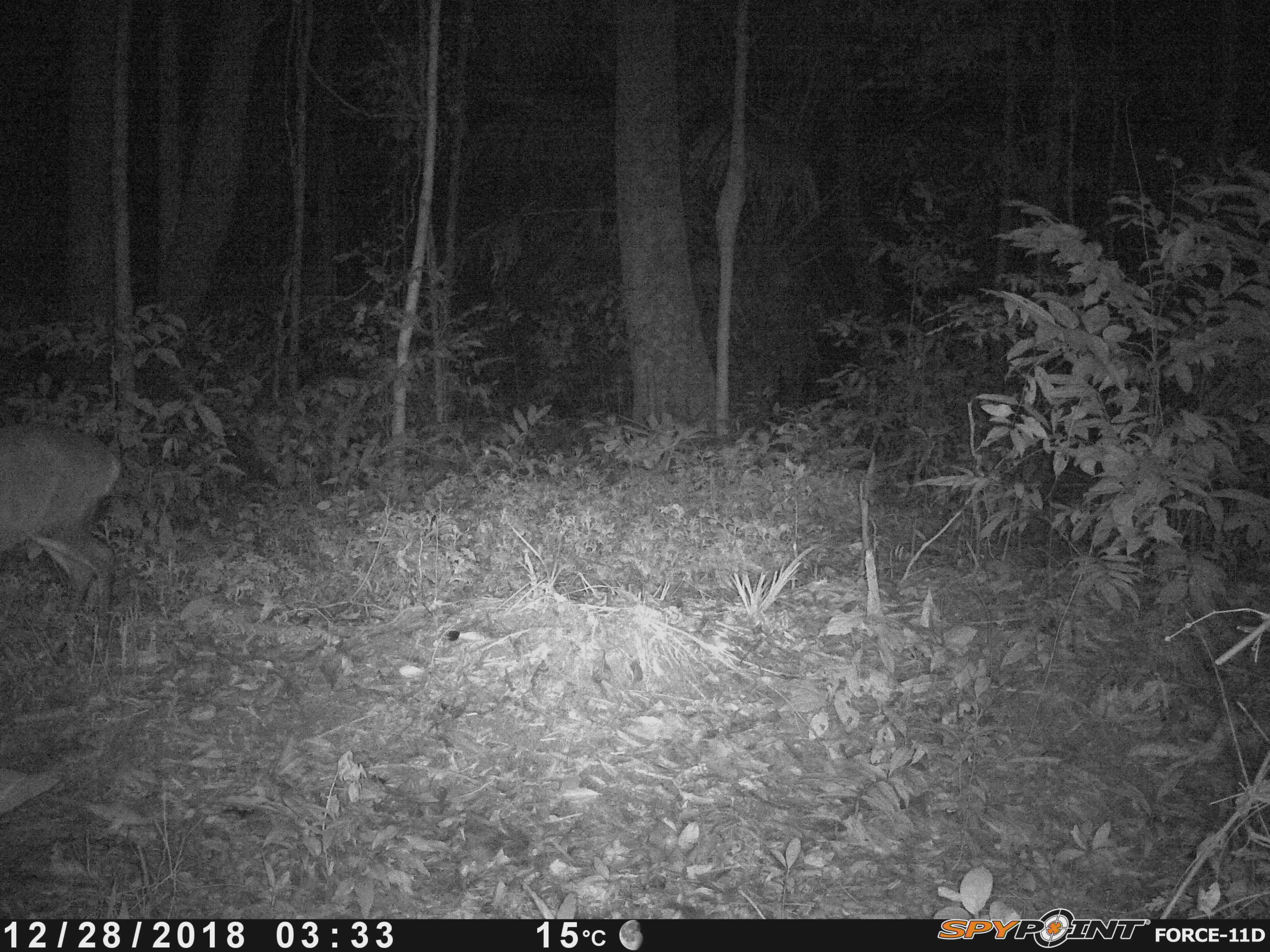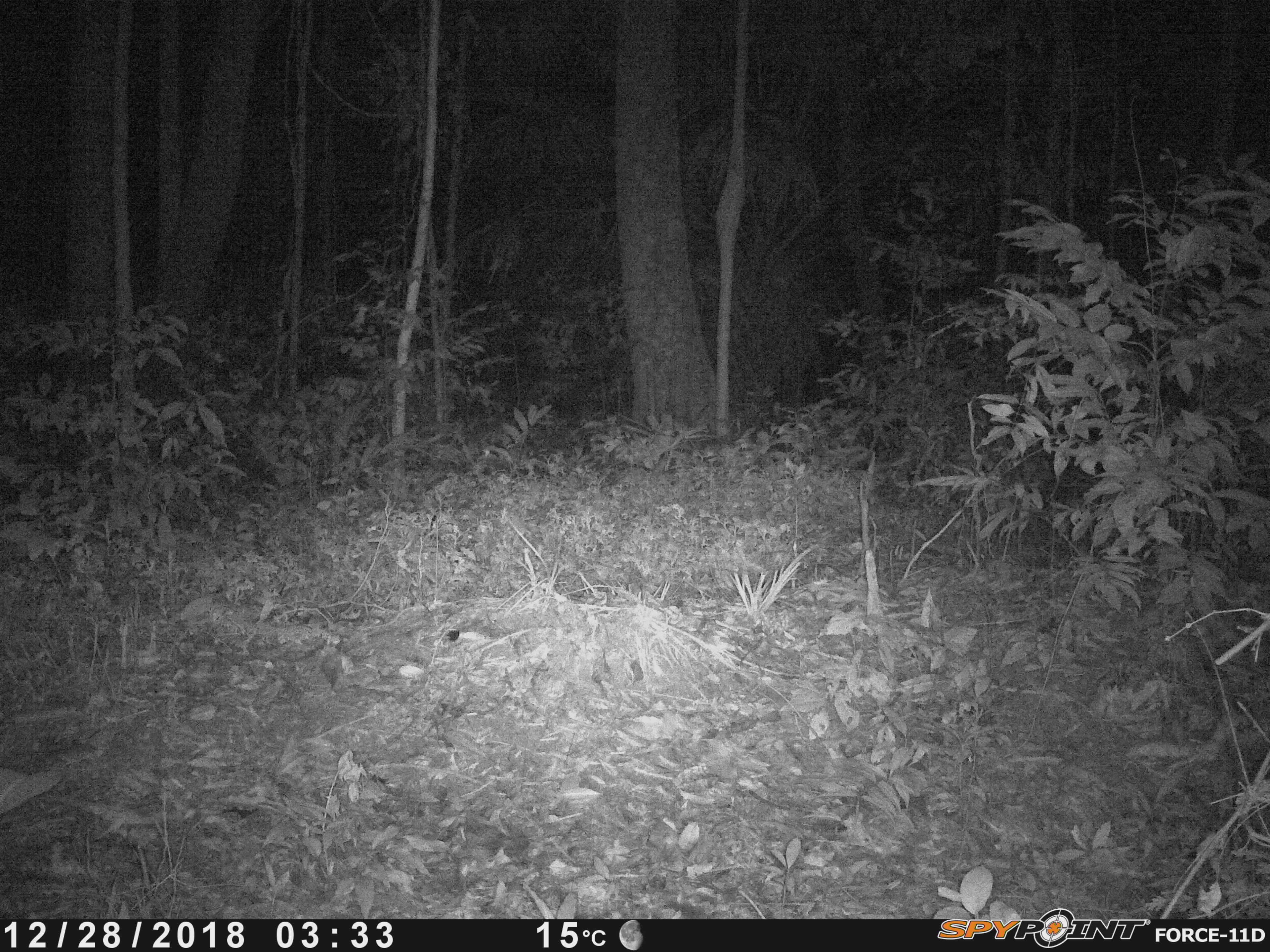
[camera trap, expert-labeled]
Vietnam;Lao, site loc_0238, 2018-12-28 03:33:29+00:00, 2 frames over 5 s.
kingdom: Animalia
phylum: Chordata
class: Mammalia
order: Artiodactyla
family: Cervidae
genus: Muntiacus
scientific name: Muntiacus vuquangensis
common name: large-antlered muntjac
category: large antlered muntjac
Large antlered muntjac (large-antlered muntjac) (Muntiacus vuquangensis). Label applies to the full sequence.